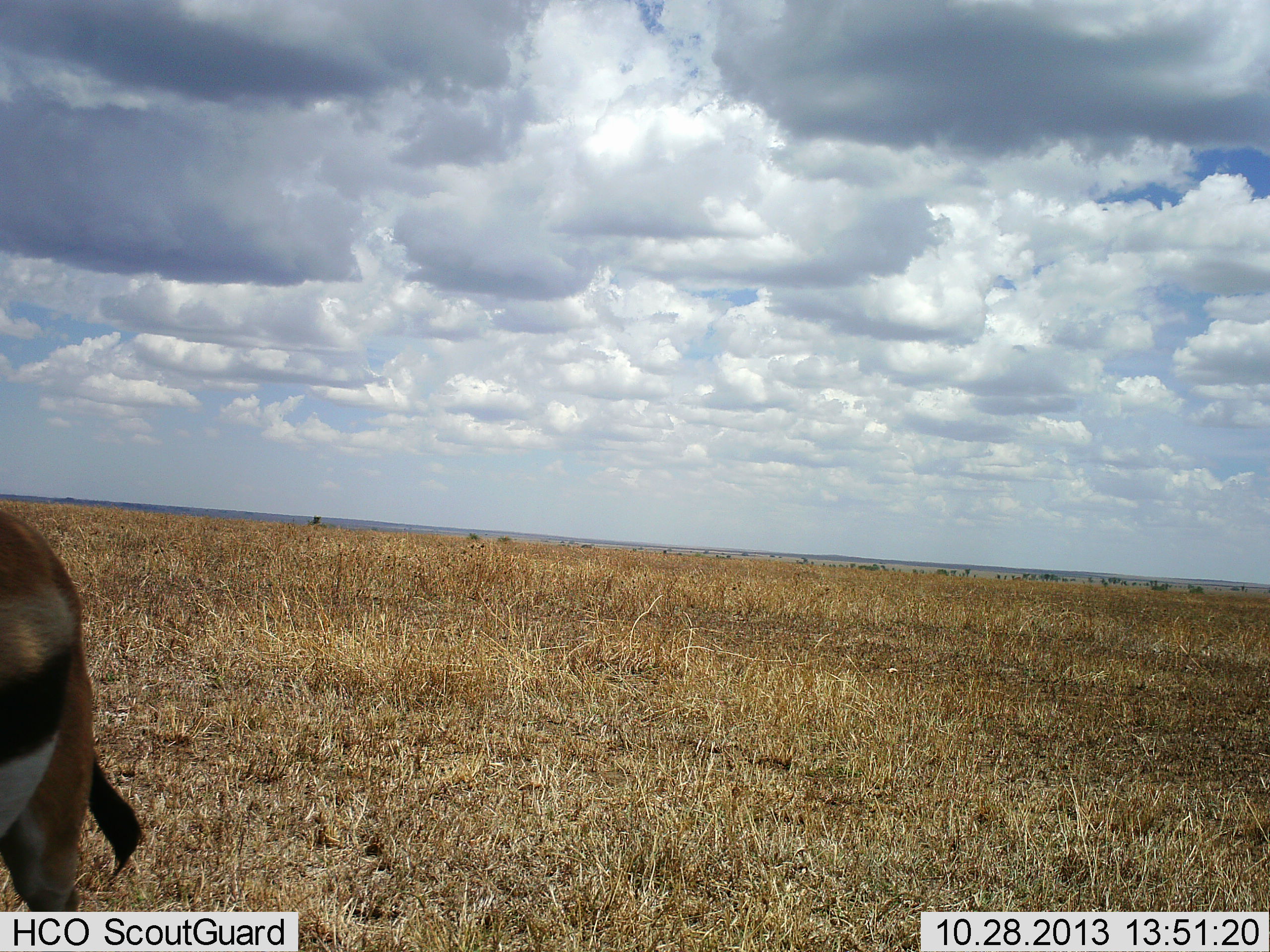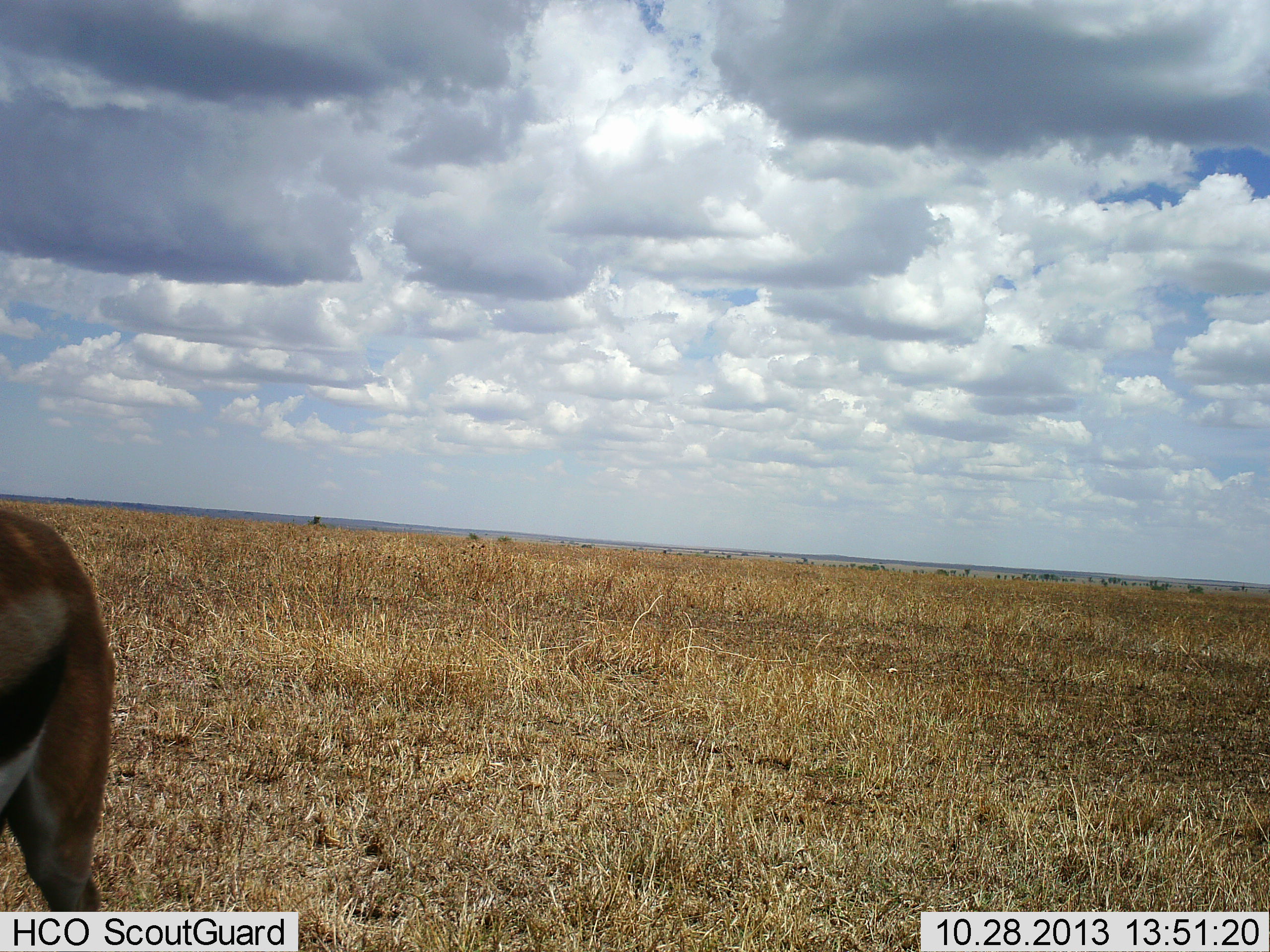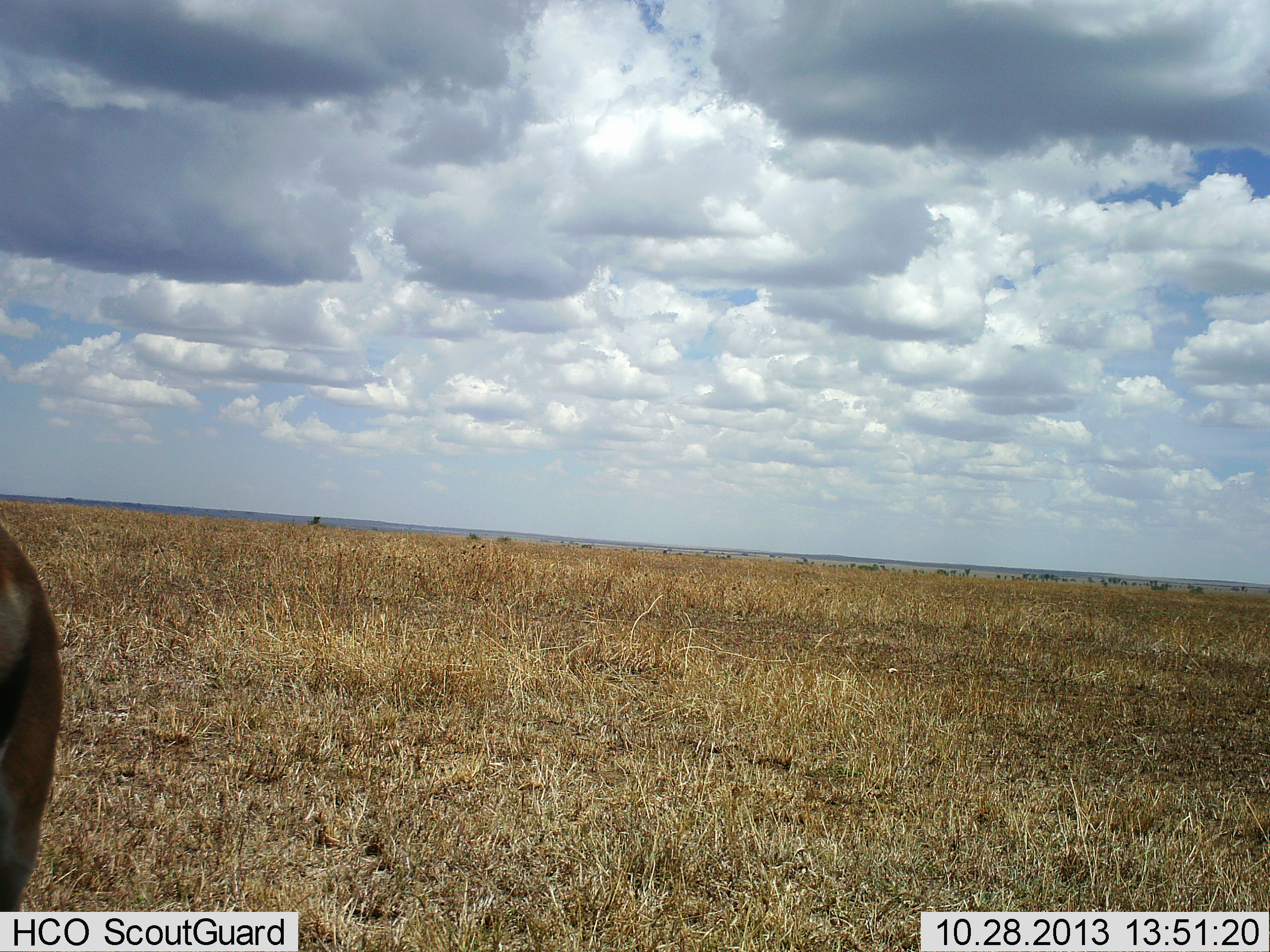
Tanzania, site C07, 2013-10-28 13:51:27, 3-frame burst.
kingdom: Animalia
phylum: Chordata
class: Mammalia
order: Artiodactyla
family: Bovidae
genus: Eudorcas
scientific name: Eudorcas thomsonii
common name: thomson's gazelle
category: gazellethomsons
Gazellethomsons (thomson's gazelle) (Eudorcas thomsonii), count 1. Behavior (volunteer vote fractions): standing 50%, resting 0%, moving 50%, interacting 0%. Young present (vote fraction): 0%. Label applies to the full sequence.